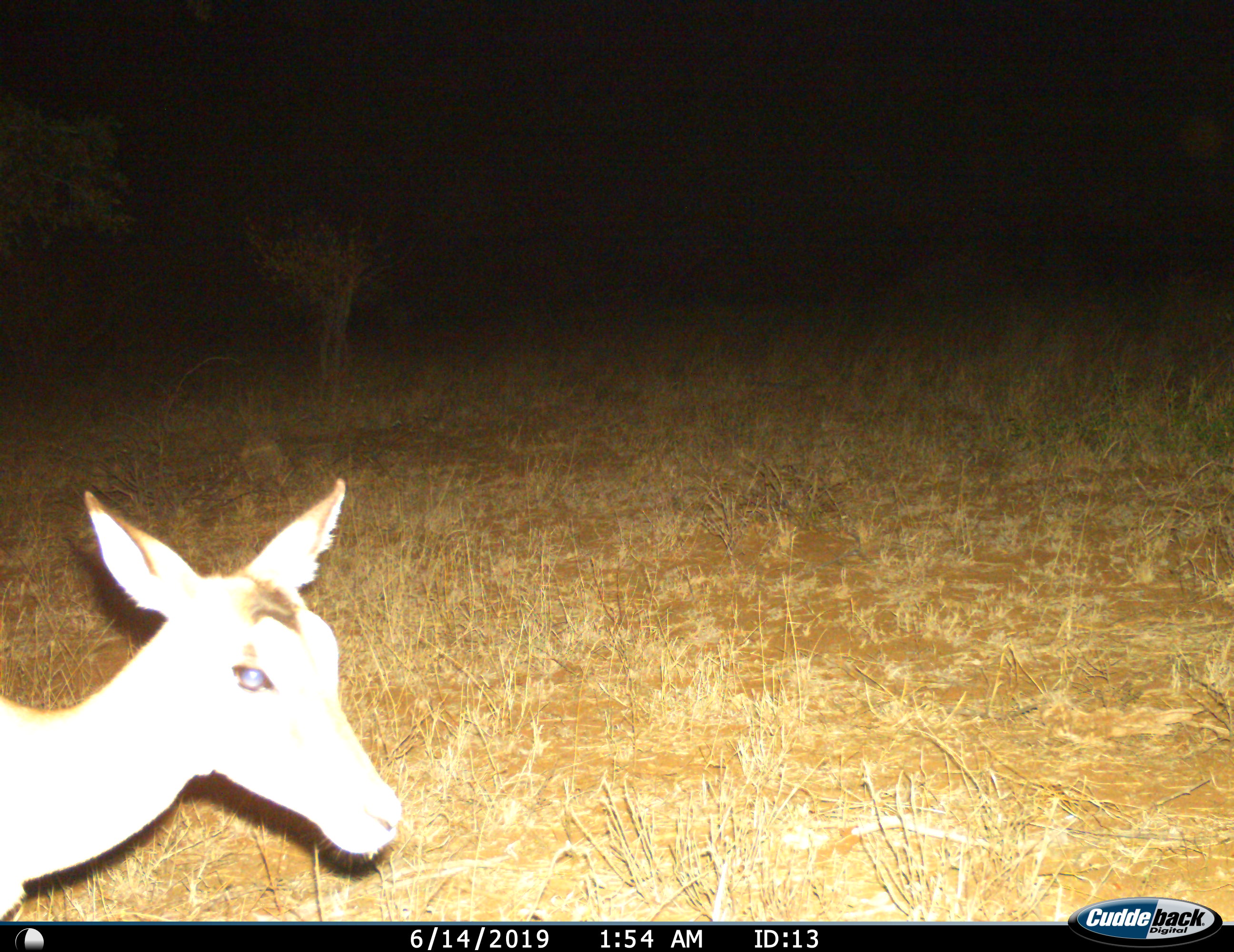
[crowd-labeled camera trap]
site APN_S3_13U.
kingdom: Animalia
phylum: Chordata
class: Mammalia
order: Artiodactyla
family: Bovidae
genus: Aepyceros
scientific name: Aepyceros melampus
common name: impala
Impala (Aepyceros melampus), count 1. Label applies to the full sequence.